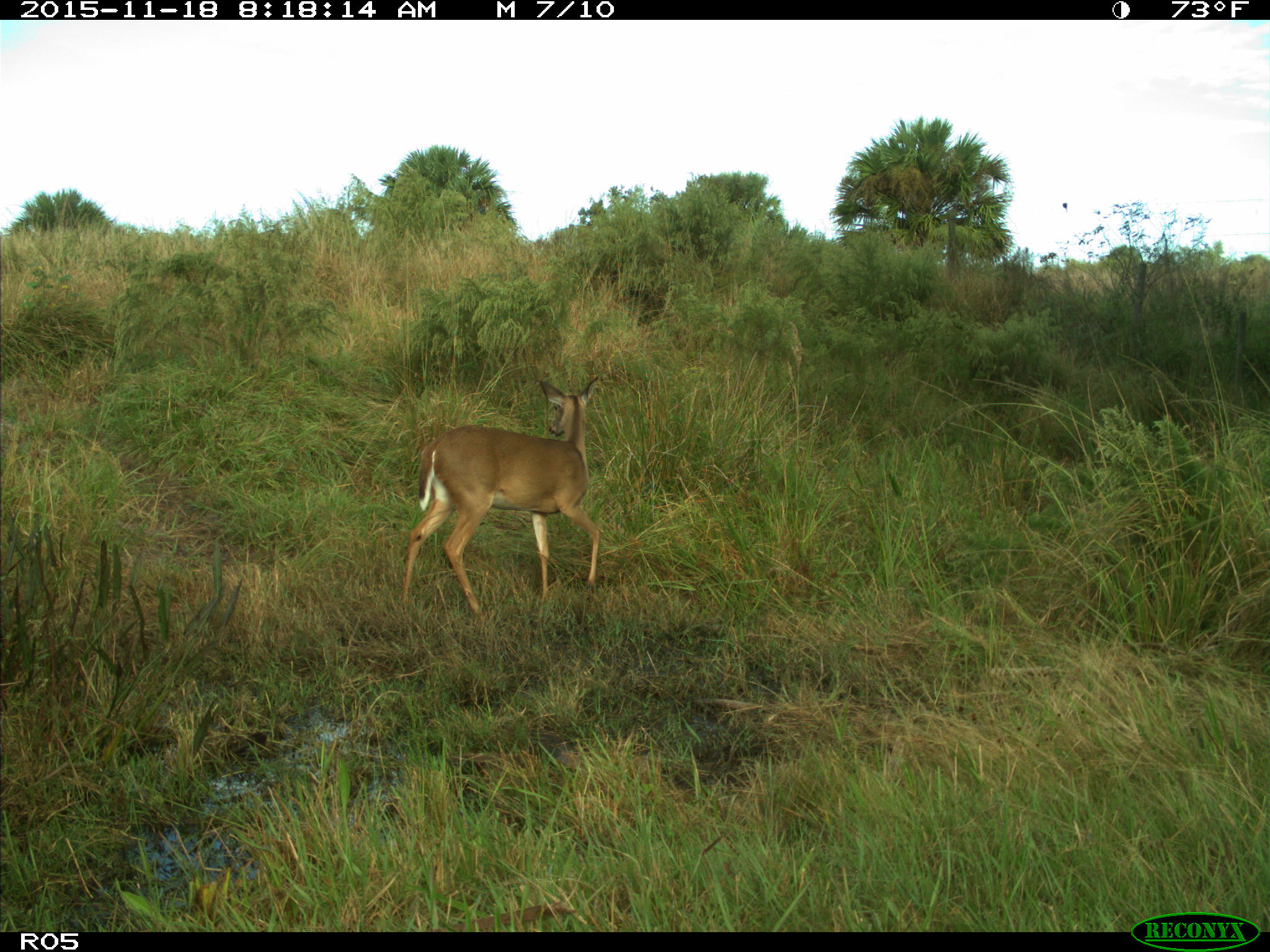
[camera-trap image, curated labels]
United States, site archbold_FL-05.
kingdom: Animalia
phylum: Chordata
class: Mammalia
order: Artiodactyla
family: Cervidae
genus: Odocoileus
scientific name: Odocoileus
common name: deer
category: unidentified deer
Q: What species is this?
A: Unidentified deer (deer) (Odocoileus).